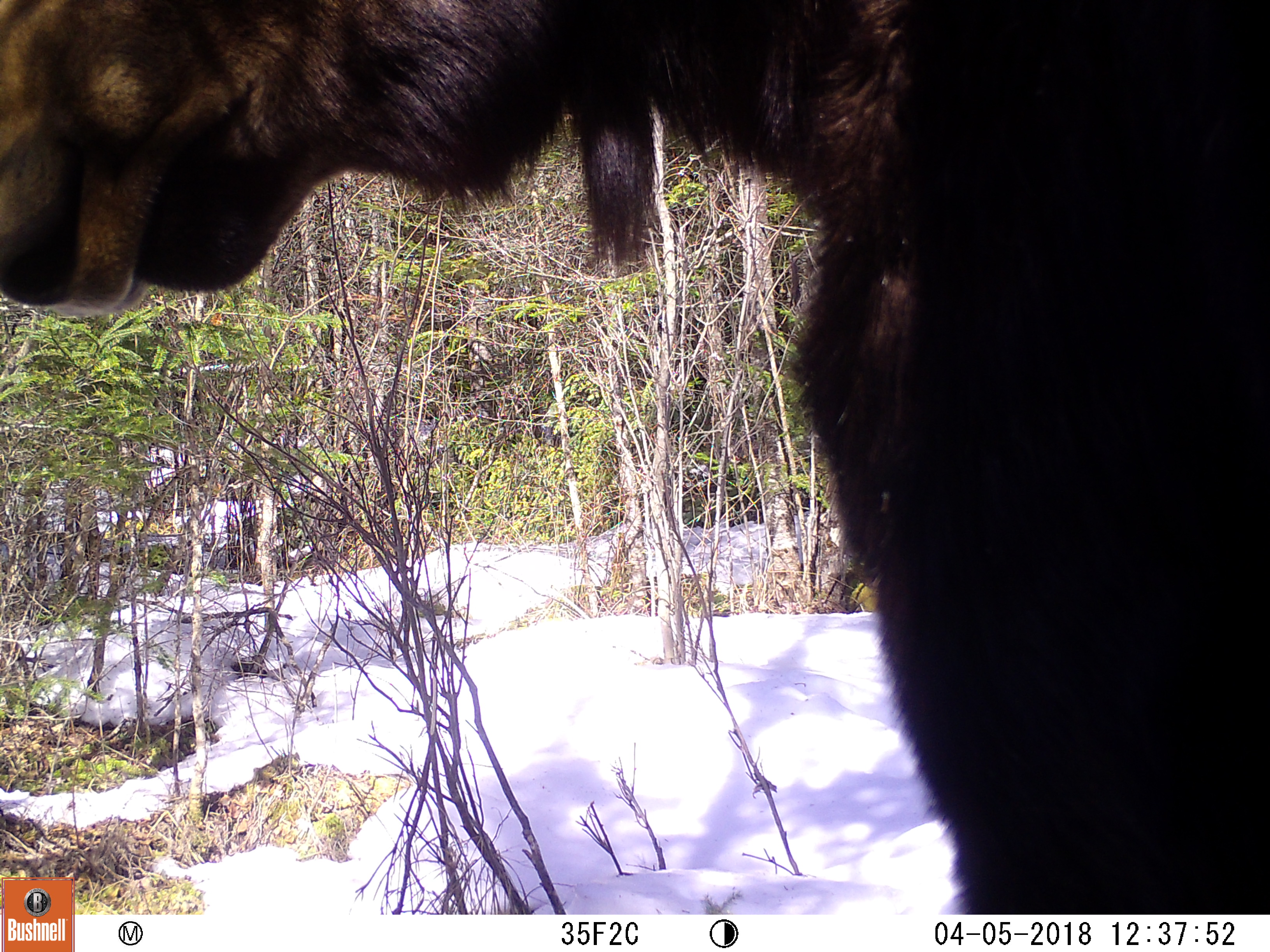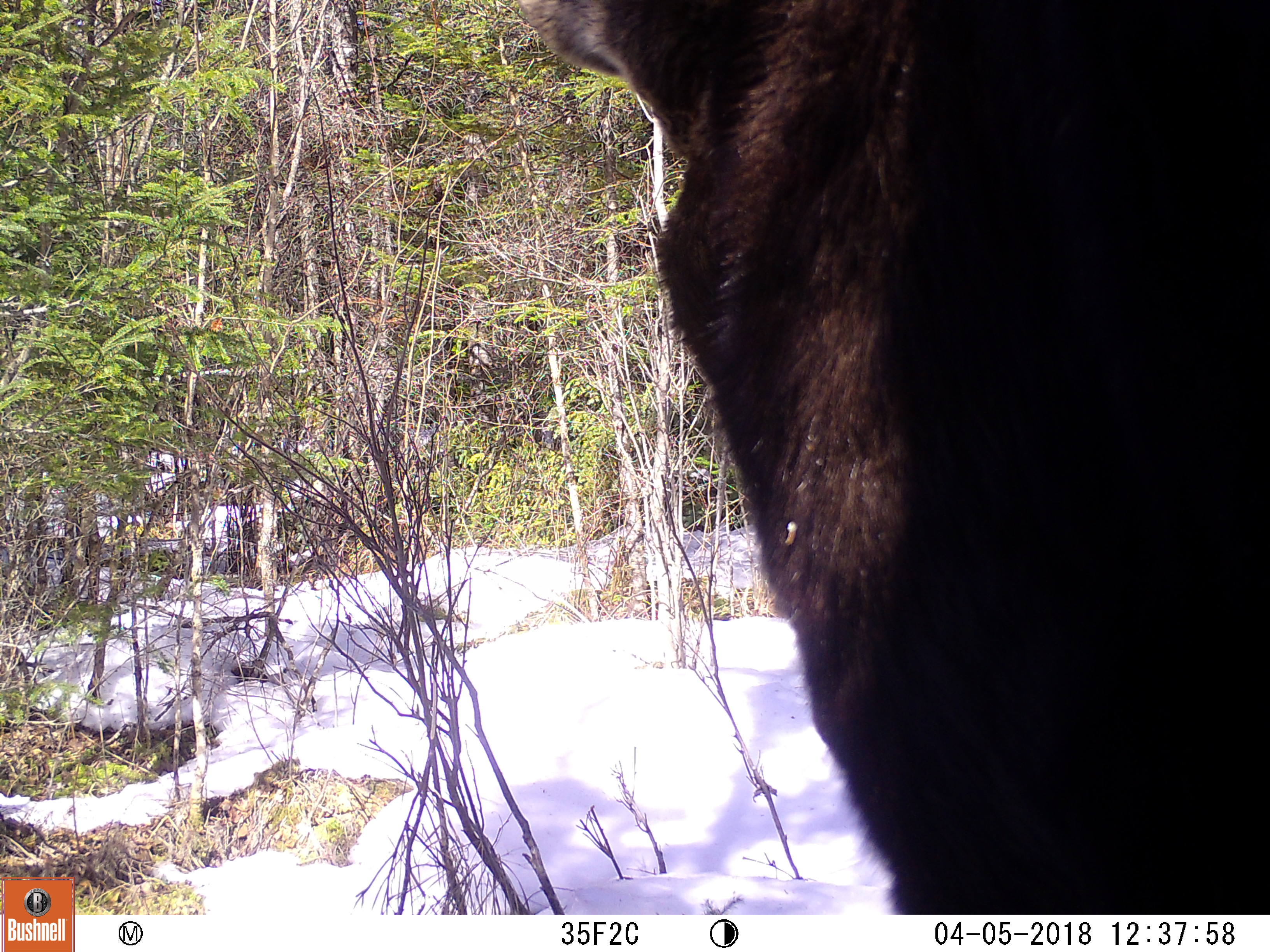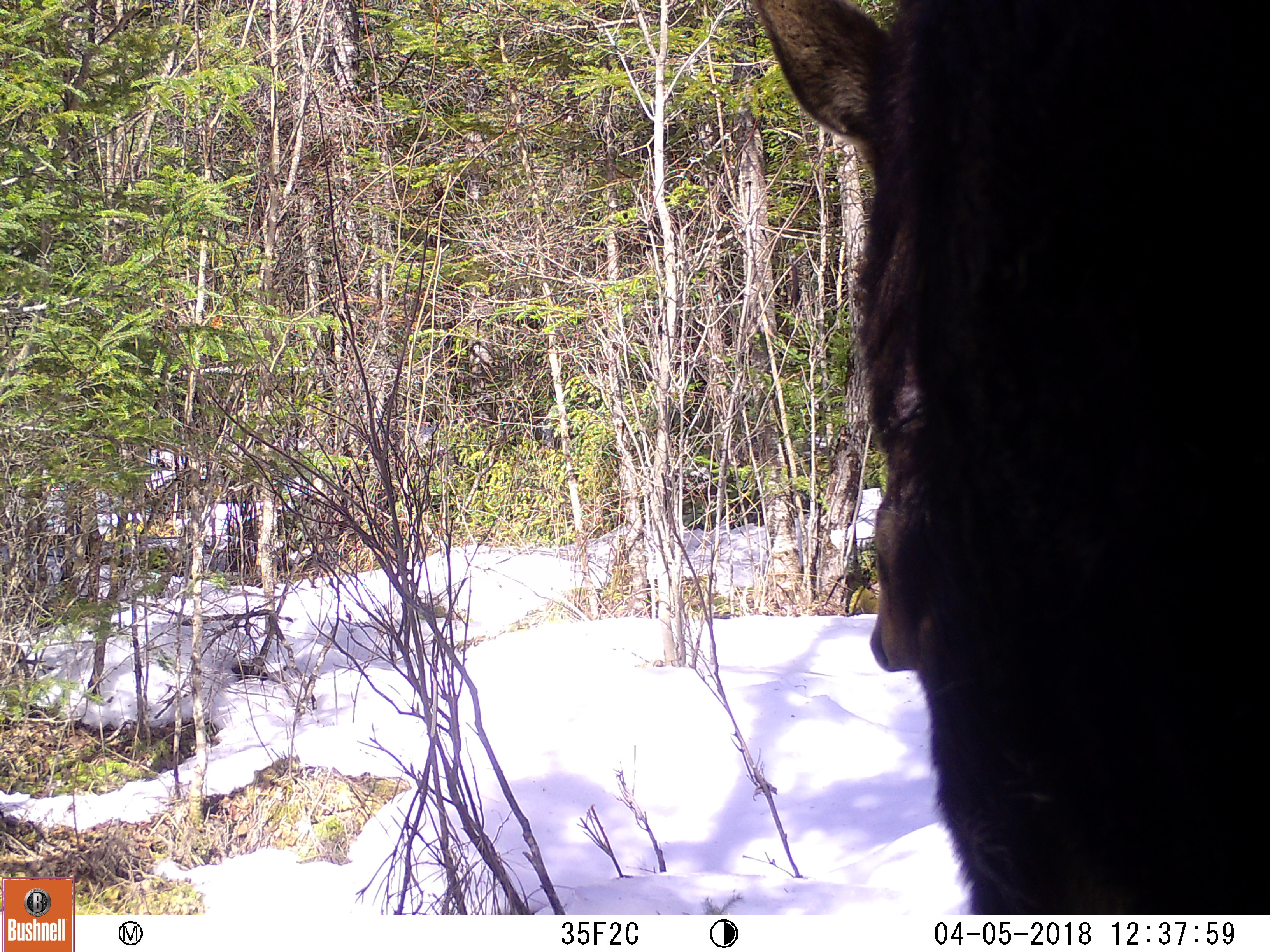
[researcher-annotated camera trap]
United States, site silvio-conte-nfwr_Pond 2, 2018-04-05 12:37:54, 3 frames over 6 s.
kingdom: Animalia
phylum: Chordata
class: Mammalia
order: Artiodactyla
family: Cervidae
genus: Alces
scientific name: Alces alces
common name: moose